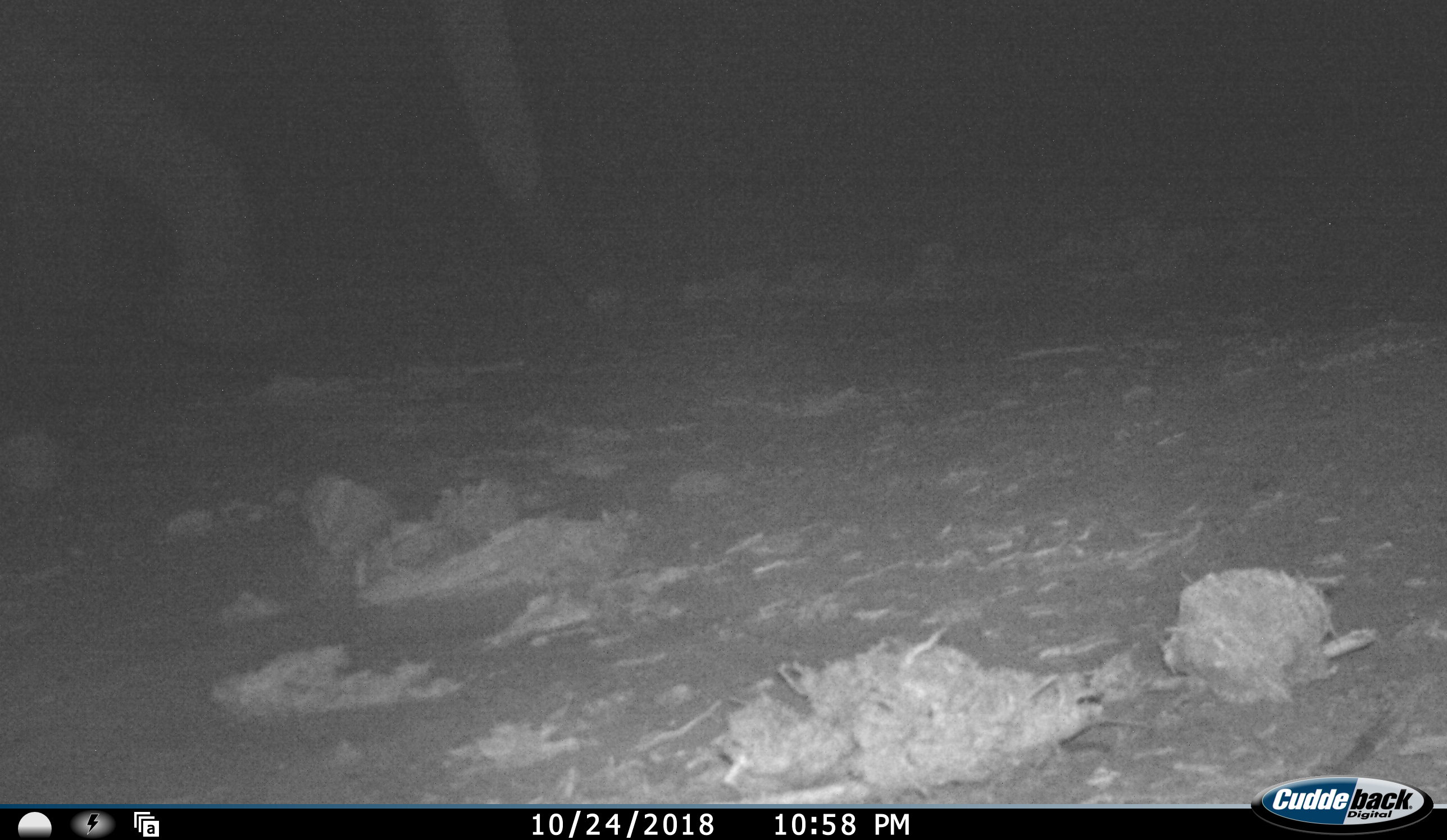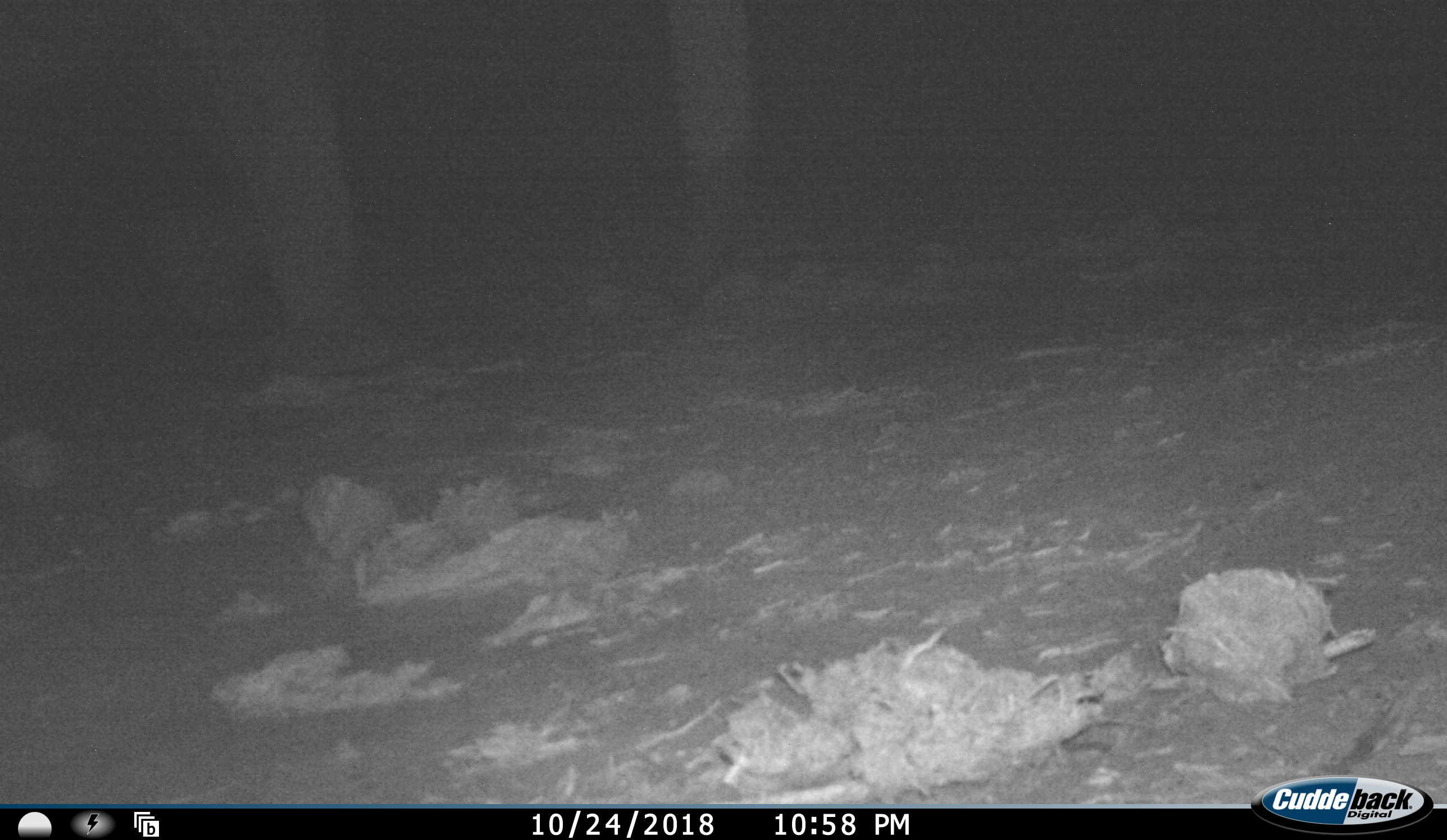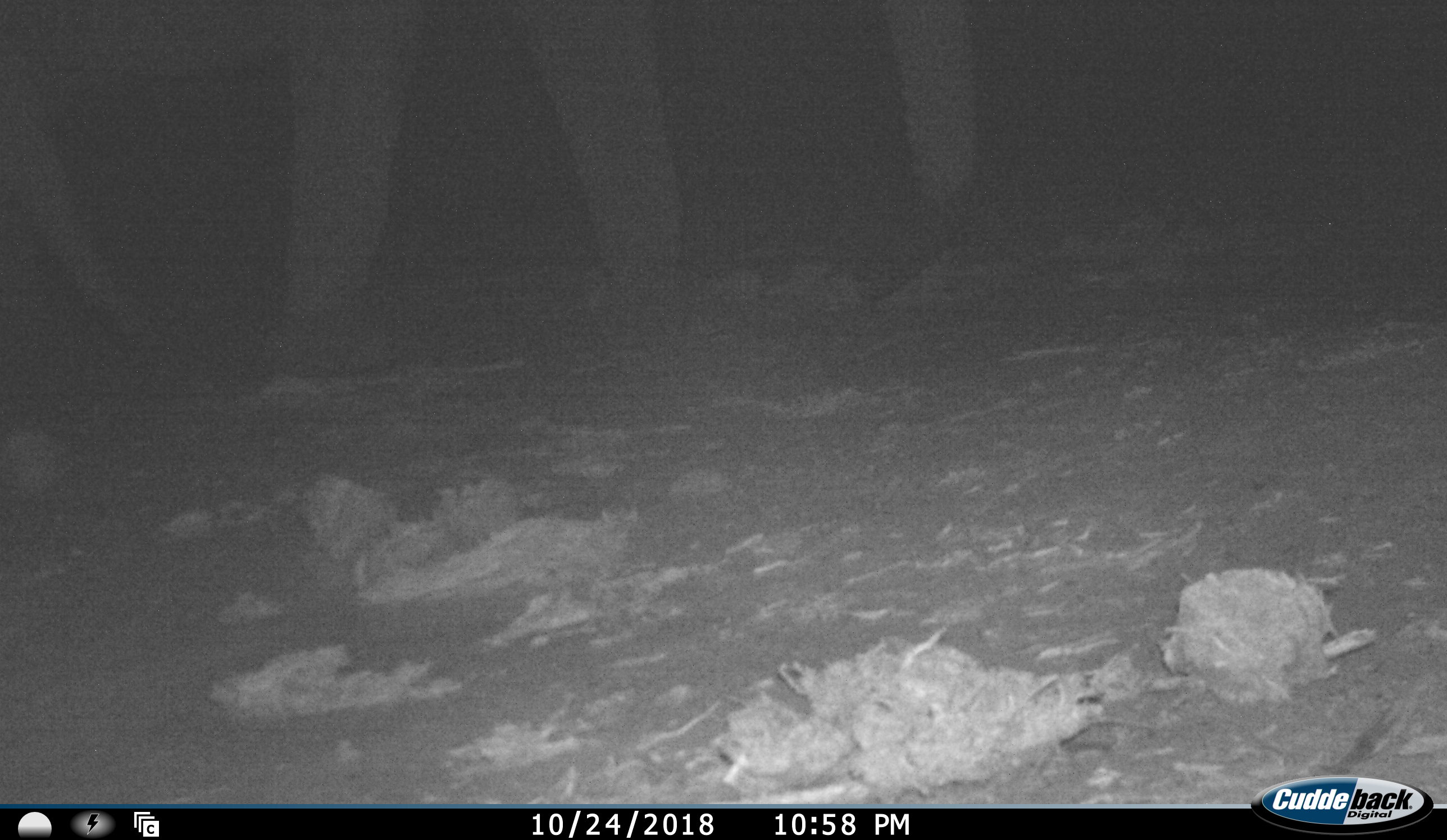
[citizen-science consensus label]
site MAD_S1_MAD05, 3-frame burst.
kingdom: Animalia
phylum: Chordata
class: Mammalia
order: Proboscidea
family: Elephantidae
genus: Loxodonta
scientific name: Loxodonta africana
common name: african bush elephant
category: elephant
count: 1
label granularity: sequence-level